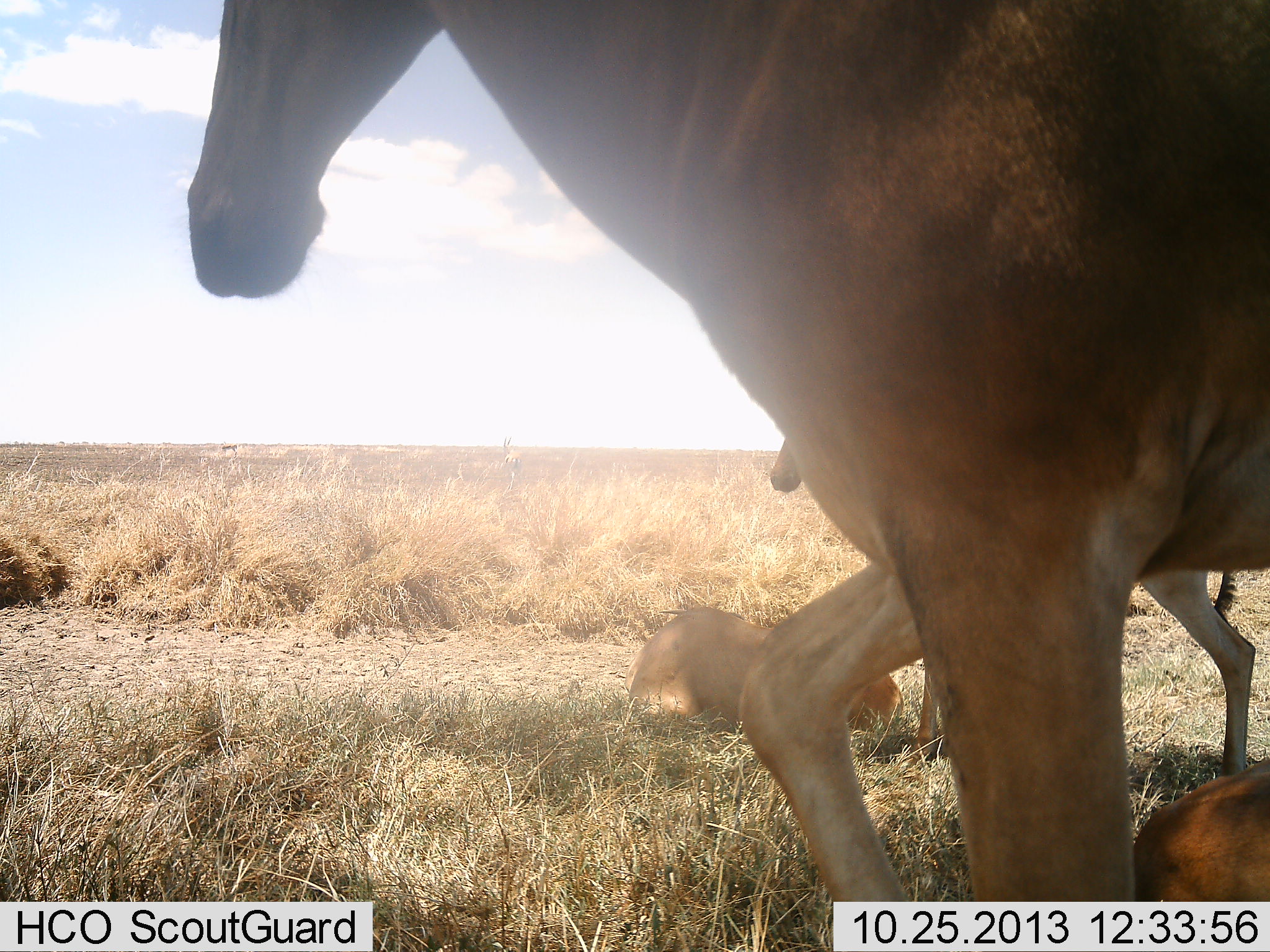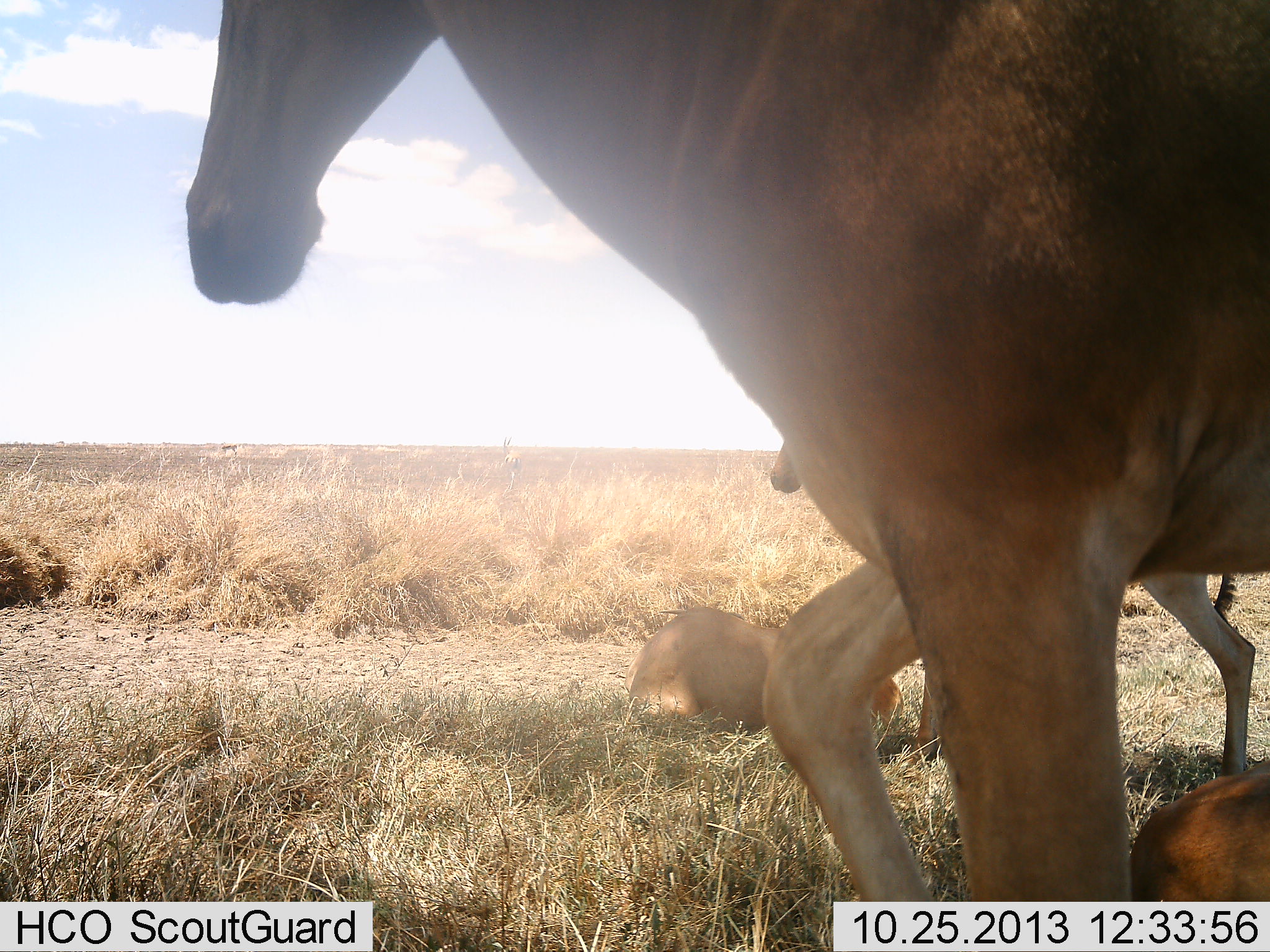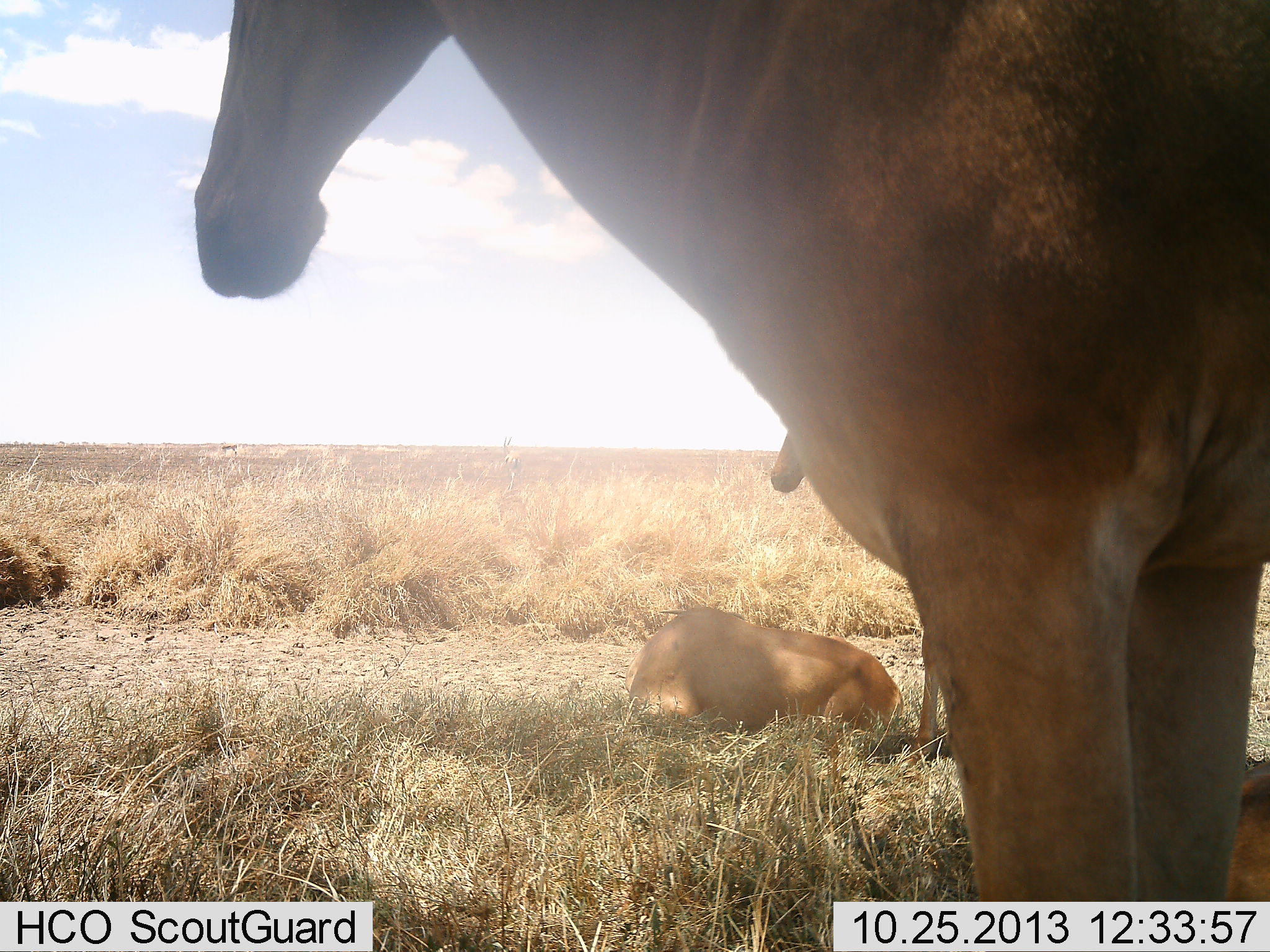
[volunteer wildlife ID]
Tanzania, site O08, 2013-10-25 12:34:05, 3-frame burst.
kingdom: Animalia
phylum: Chordata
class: Mammalia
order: Artiodactyla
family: Bovidae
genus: Alcelaphus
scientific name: Alcelaphus buselaphus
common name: hartebeest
Hartebeest (Alcelaphus buselaphus), count 4. Behavior (volunteer vote fractions): standing 67%, resting 93%, moving 27%, interacting 0%. Young present (vote fraction): 33%. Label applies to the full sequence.